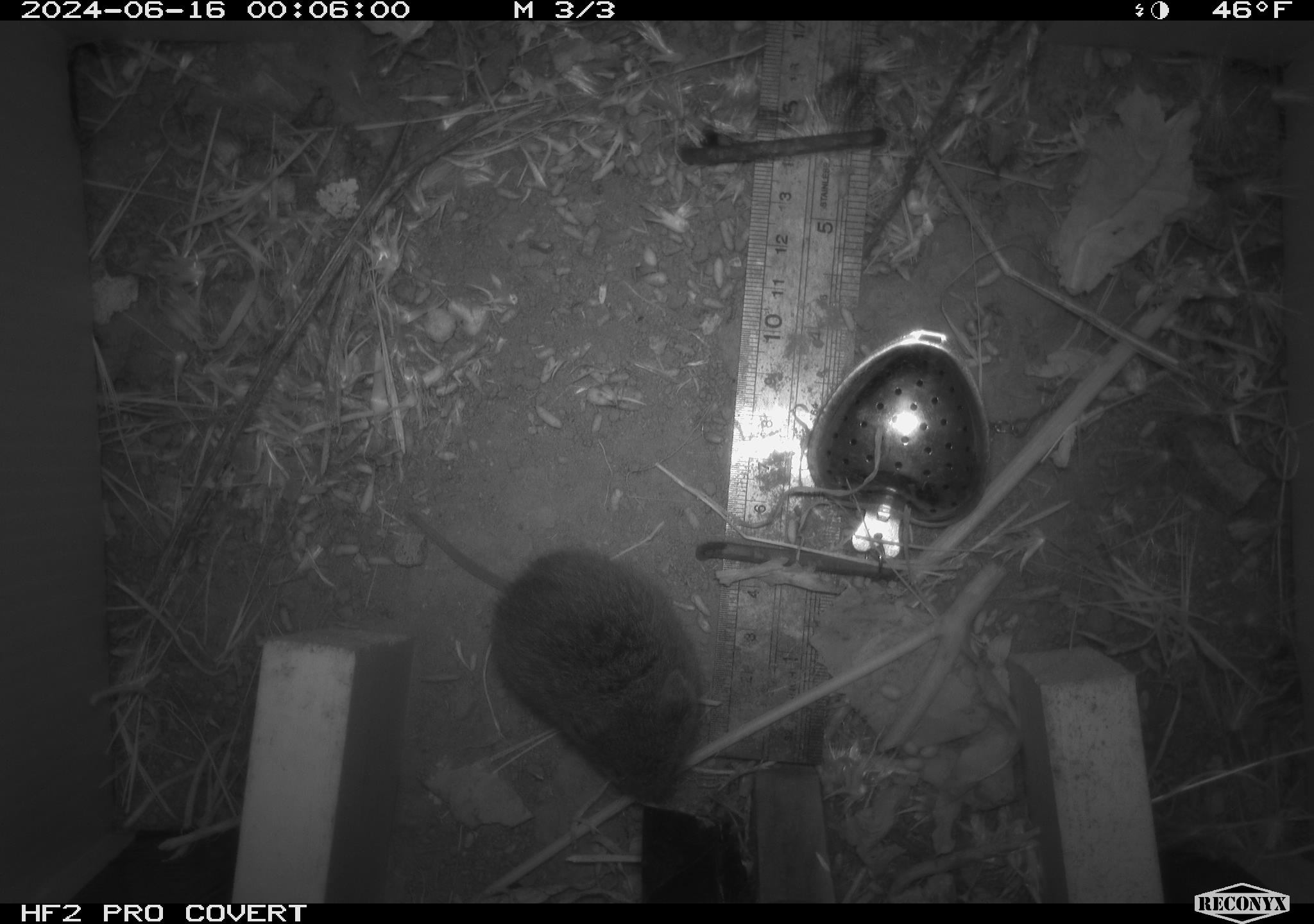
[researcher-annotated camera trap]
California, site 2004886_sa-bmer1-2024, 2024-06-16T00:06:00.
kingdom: Animalia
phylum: Chordata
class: Mammalia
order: Rodentia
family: Cricetidae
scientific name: Cricetidae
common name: hamsters, voles, lemmings, and allies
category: cricetidae family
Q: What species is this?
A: Cricetidae family (hamsters, voles, lemmings, and allies) (Cricetidae).